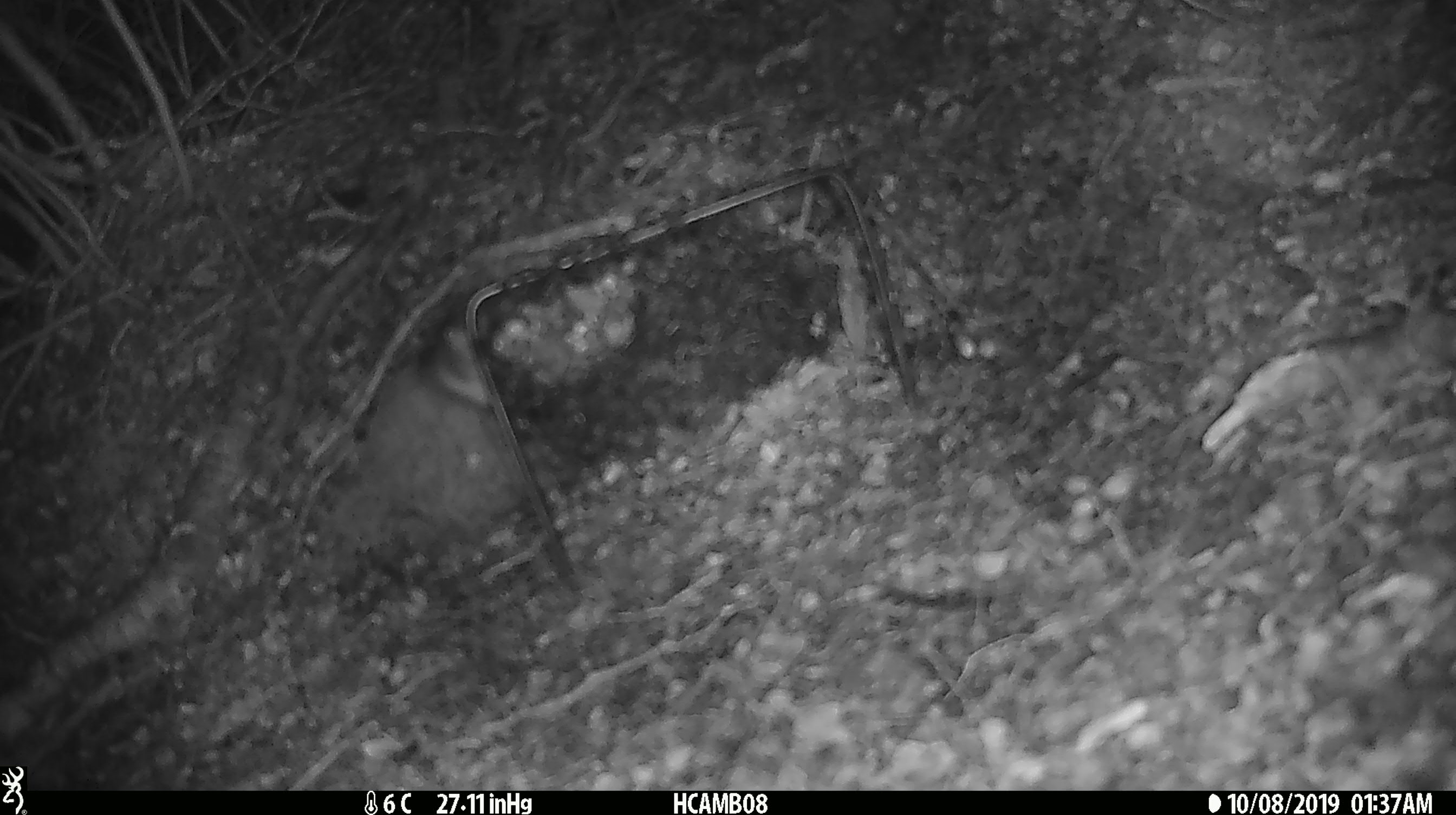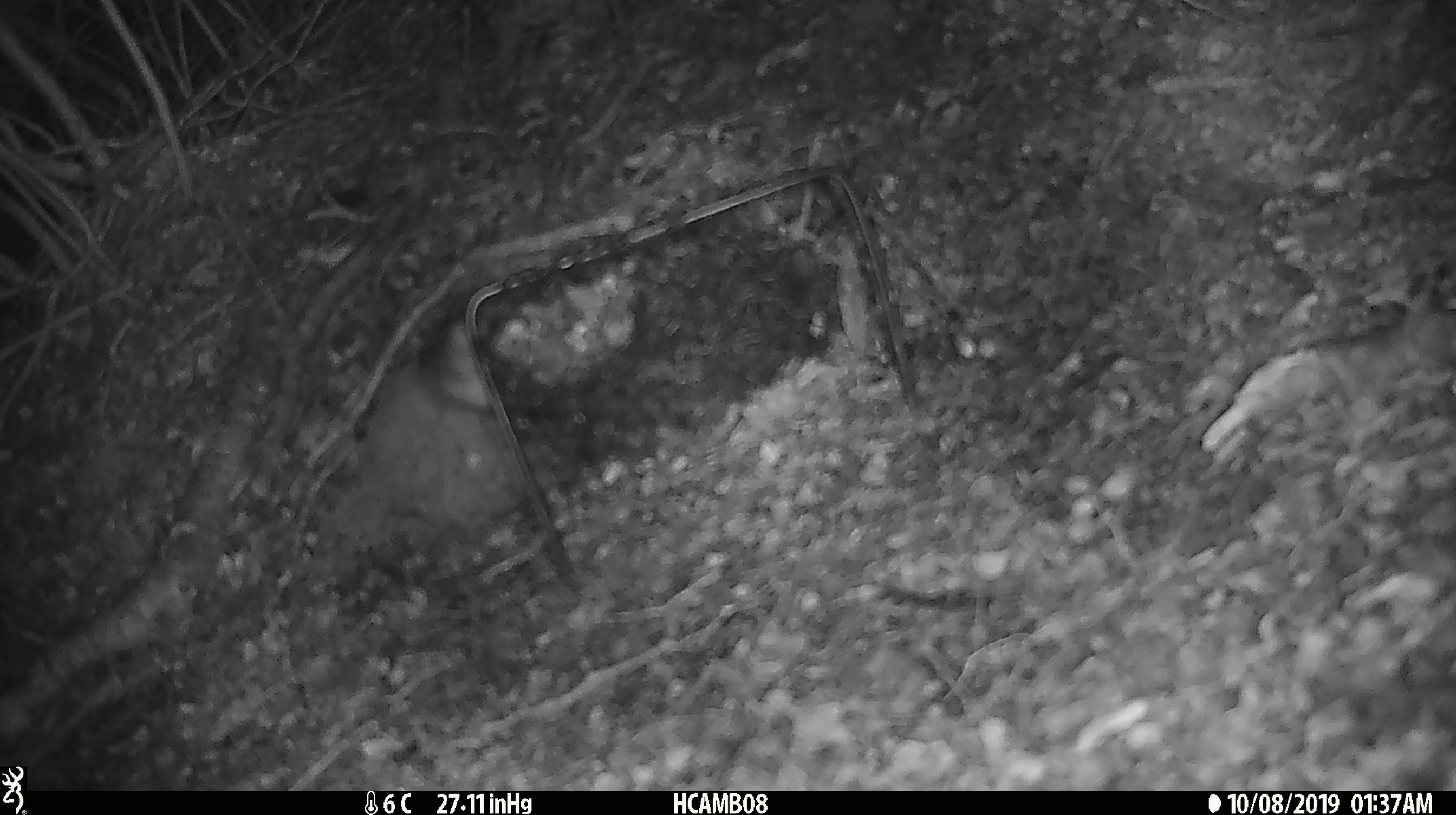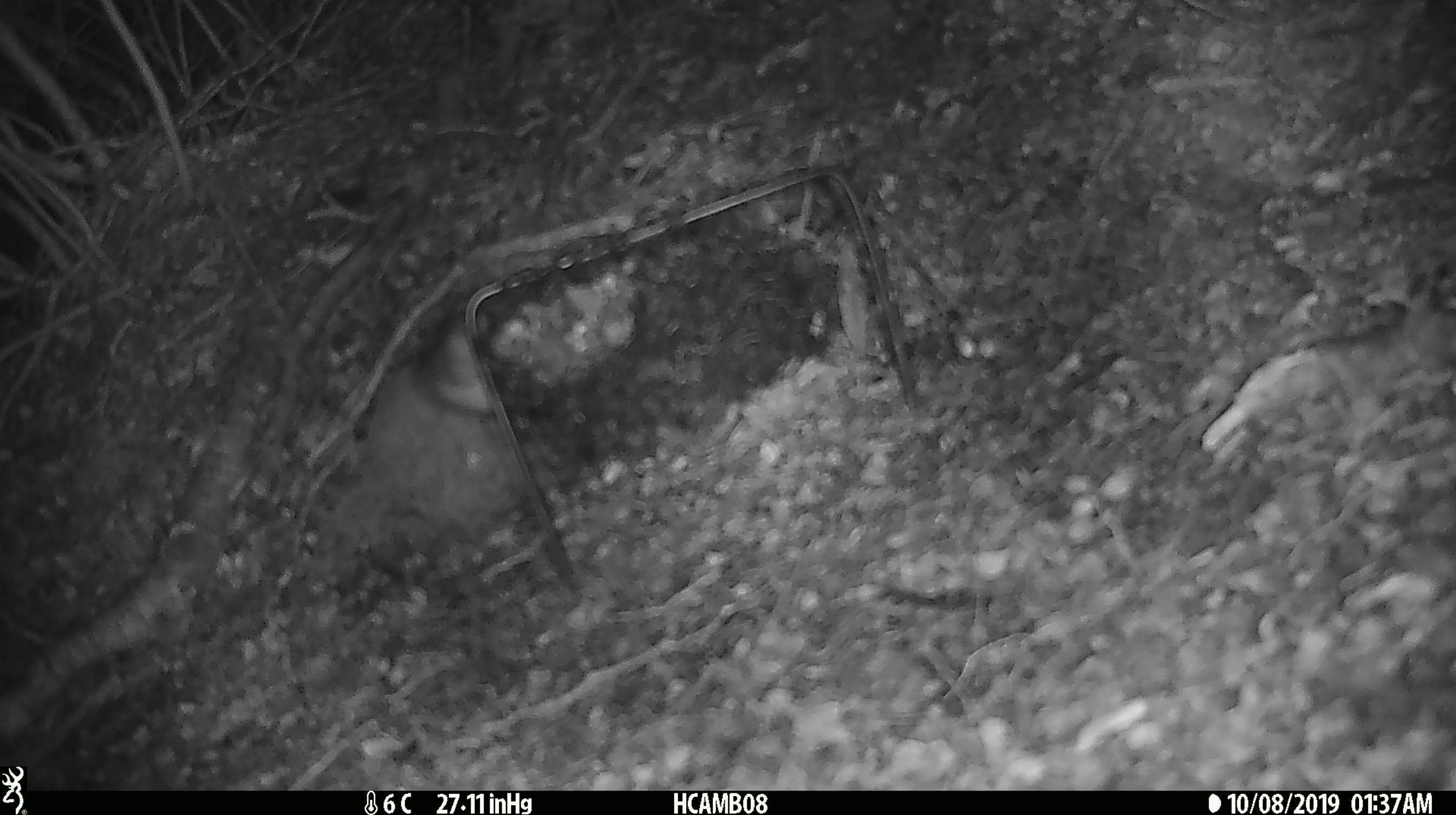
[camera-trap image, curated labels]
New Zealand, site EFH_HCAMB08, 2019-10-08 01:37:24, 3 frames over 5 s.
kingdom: Animalia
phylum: Chordata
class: Mammalia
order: Rodentia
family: Muridae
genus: Mus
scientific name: Mus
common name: mouse